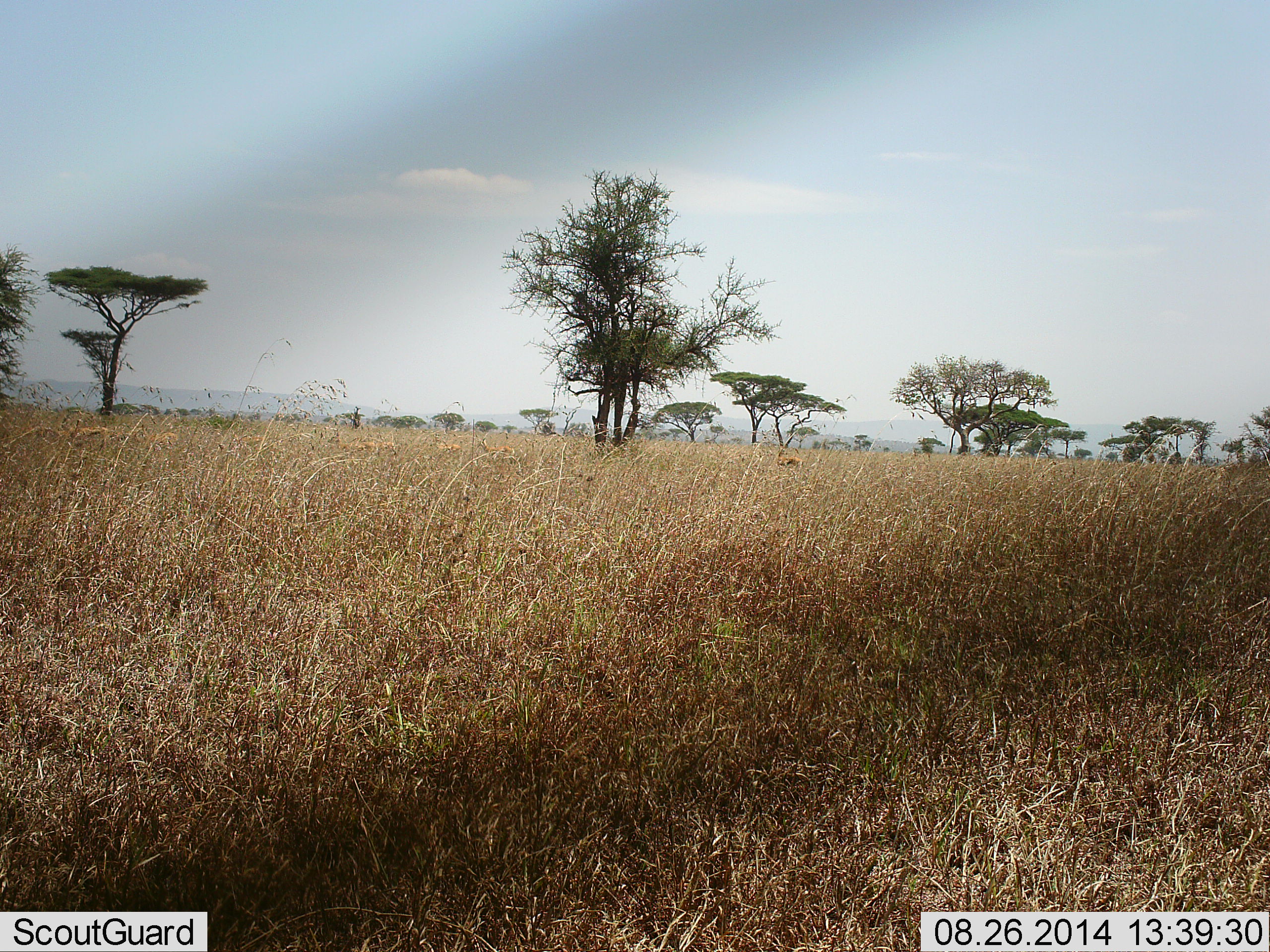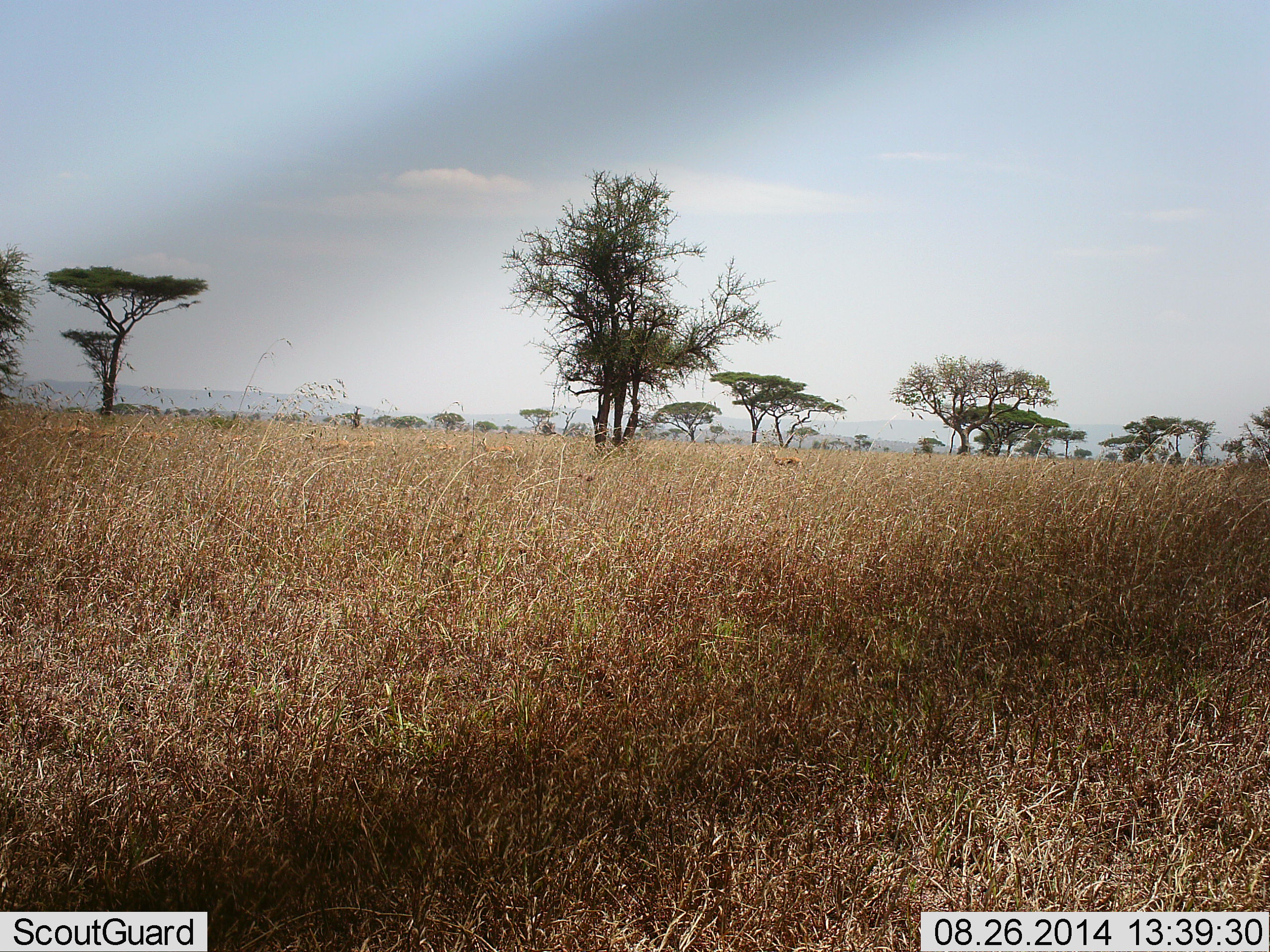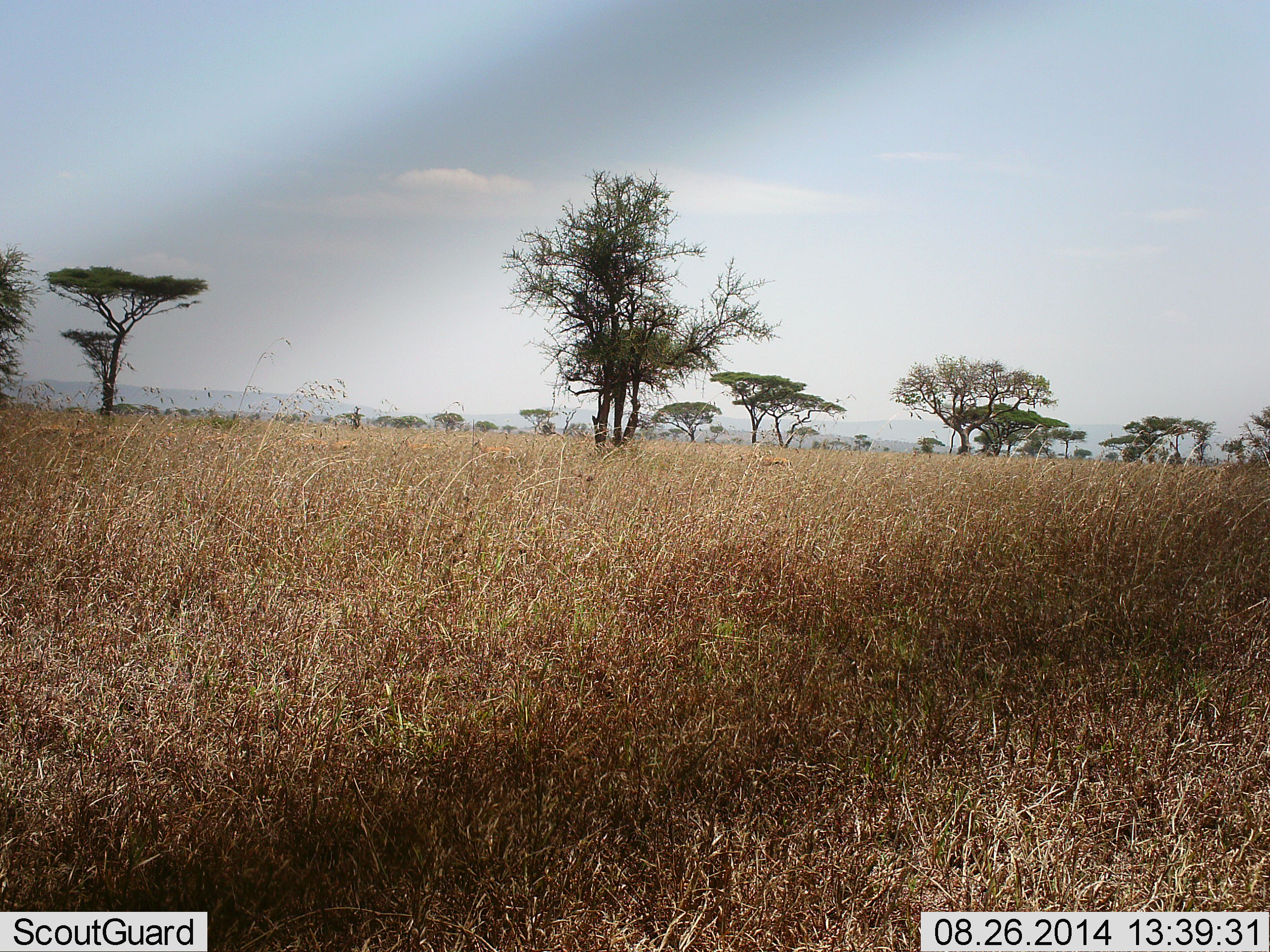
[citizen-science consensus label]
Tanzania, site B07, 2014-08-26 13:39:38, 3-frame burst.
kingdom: Animalia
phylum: Chordata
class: Mammalia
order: Artiodactyla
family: Bovidae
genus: Eudorcas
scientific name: Eudorcas thomsonii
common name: thomson's gazelle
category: gazellethomsons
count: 11-50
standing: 38%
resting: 0%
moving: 88%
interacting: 0%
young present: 0%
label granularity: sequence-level